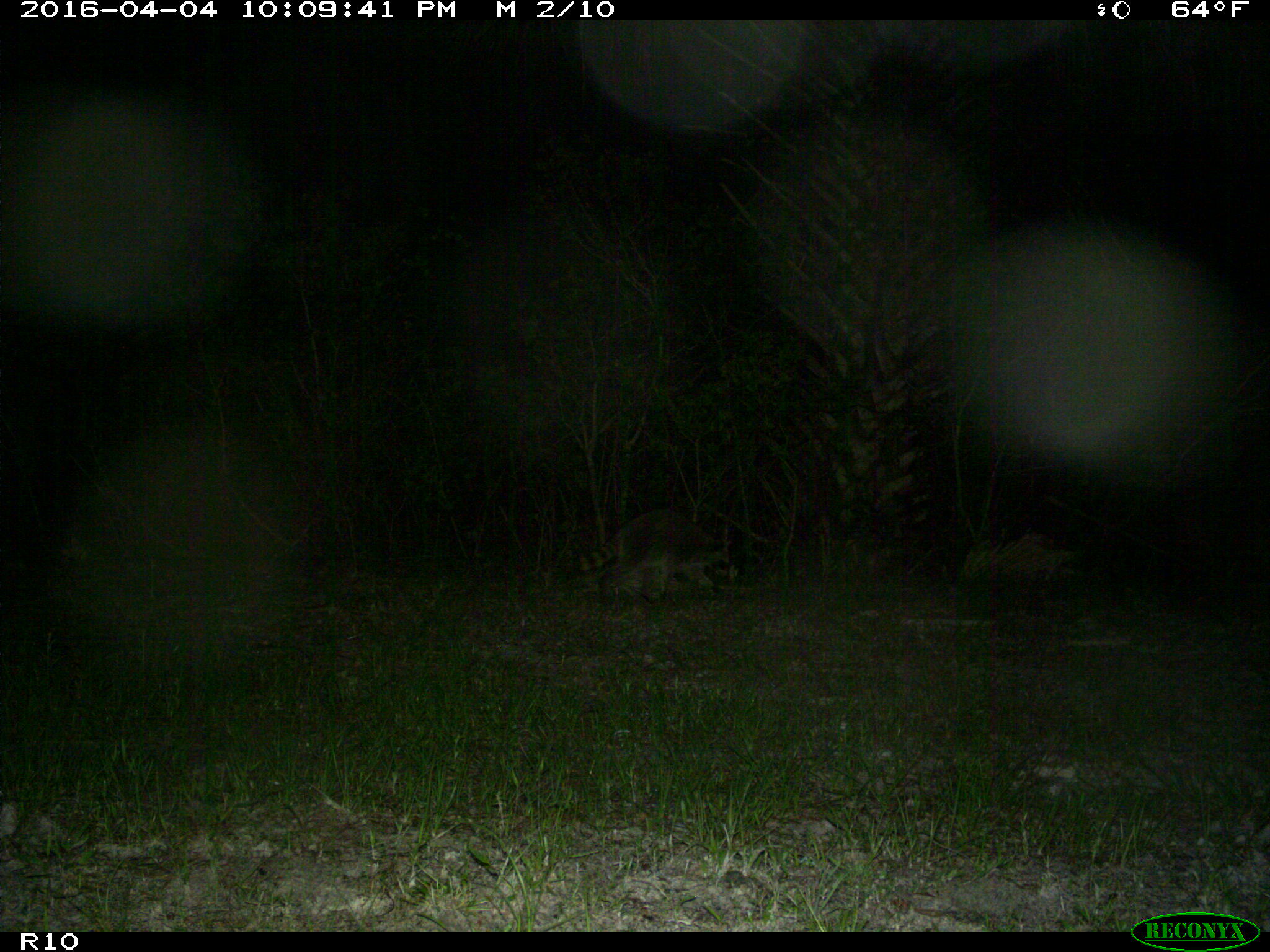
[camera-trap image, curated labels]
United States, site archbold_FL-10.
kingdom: Animalia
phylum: Chordata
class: Mammalia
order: Carnivora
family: Procyonidae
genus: Procyon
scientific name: Procyon lotor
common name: common raccoon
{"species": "Procyon lotor (common raccoon)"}